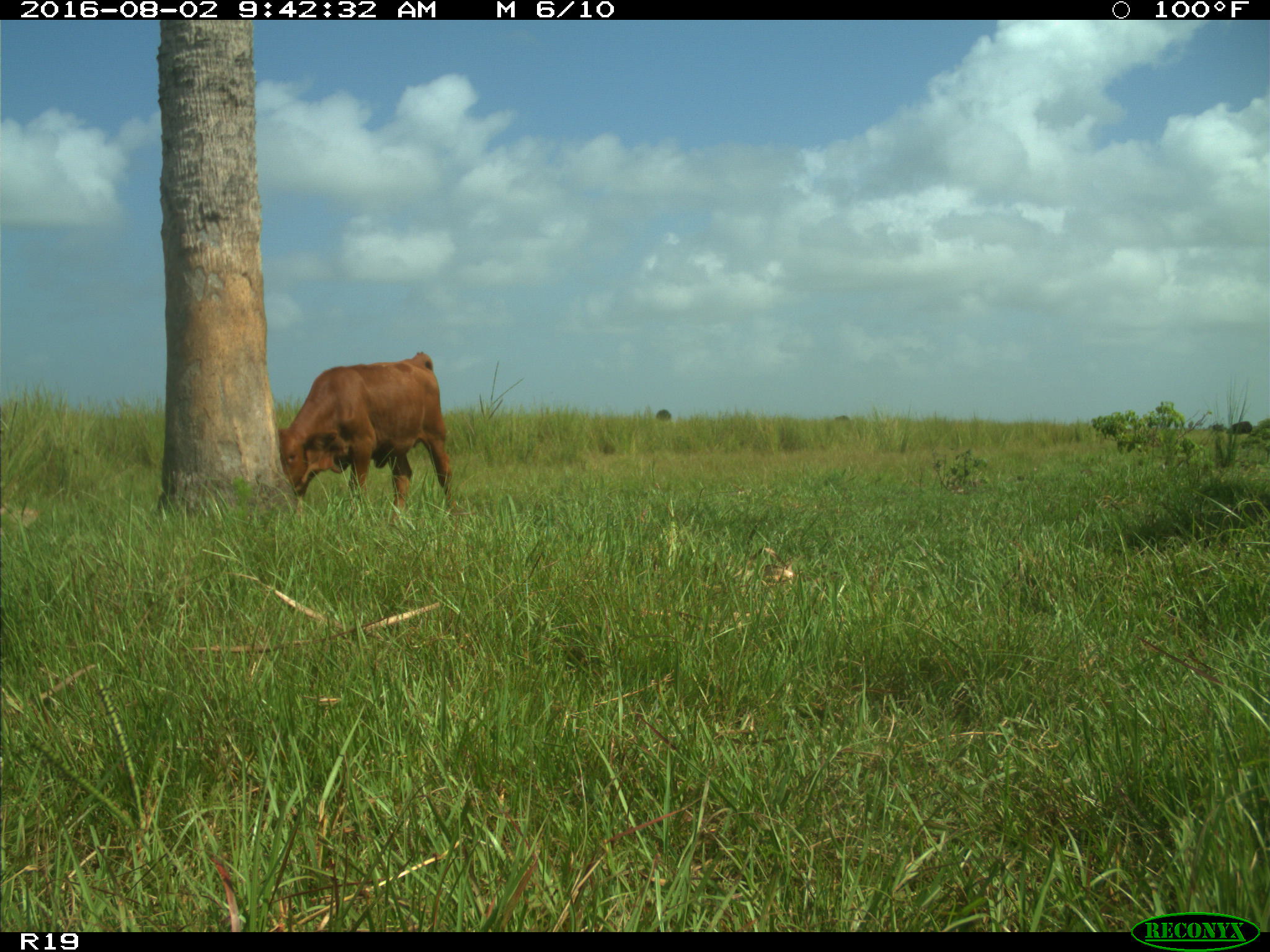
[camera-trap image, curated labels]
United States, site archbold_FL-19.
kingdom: Animalia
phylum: Chordata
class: Mammalia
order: Artiodactyla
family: Bovidae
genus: Bos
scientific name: Bos taurus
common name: domestic cow